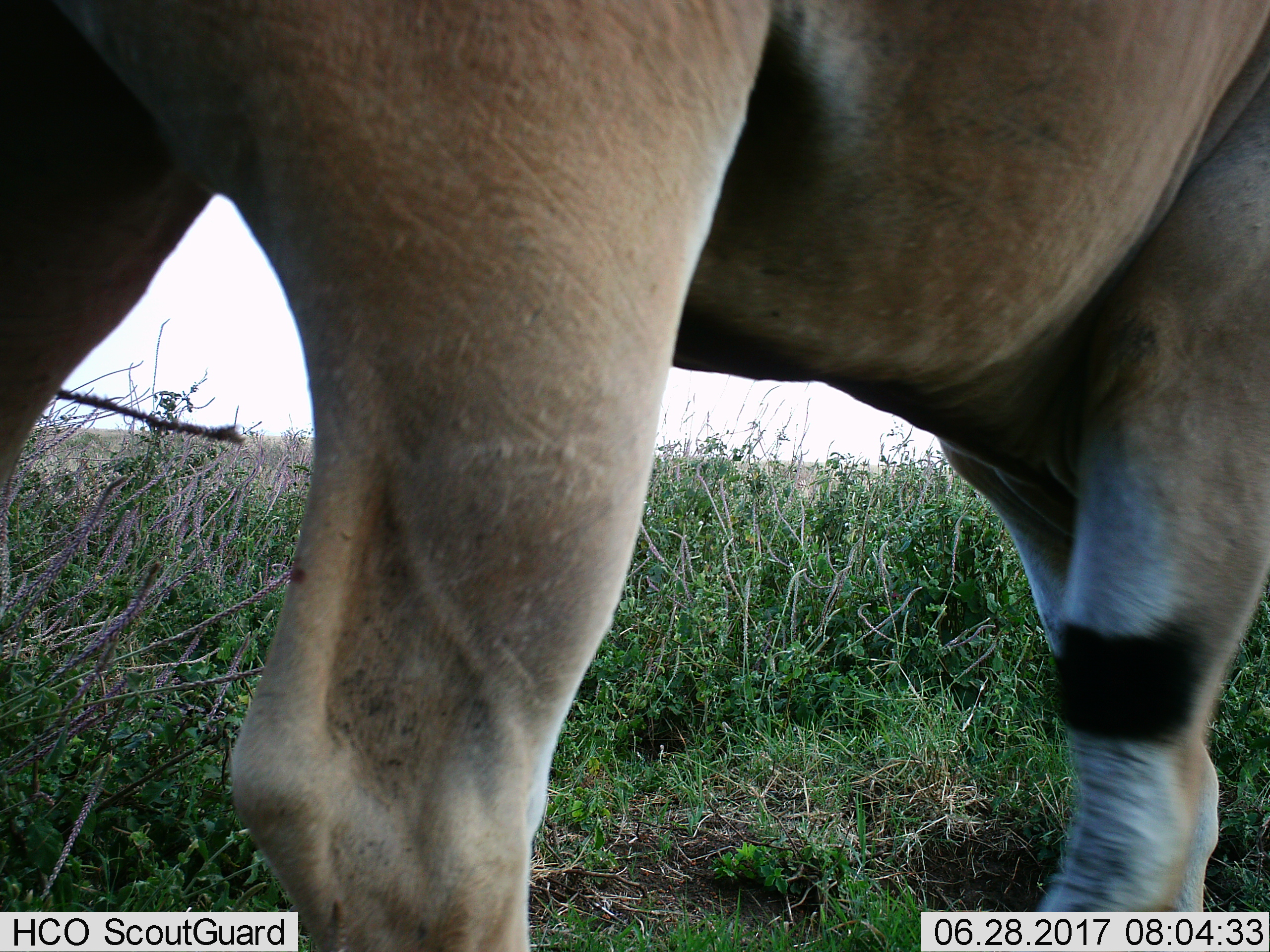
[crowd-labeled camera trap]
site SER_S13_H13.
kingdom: Animalia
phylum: Chordata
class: Mammalia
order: Artiodactyla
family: Bovidae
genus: Tragelaphus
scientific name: Tragelaphus oryx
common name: eland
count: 1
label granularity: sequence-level